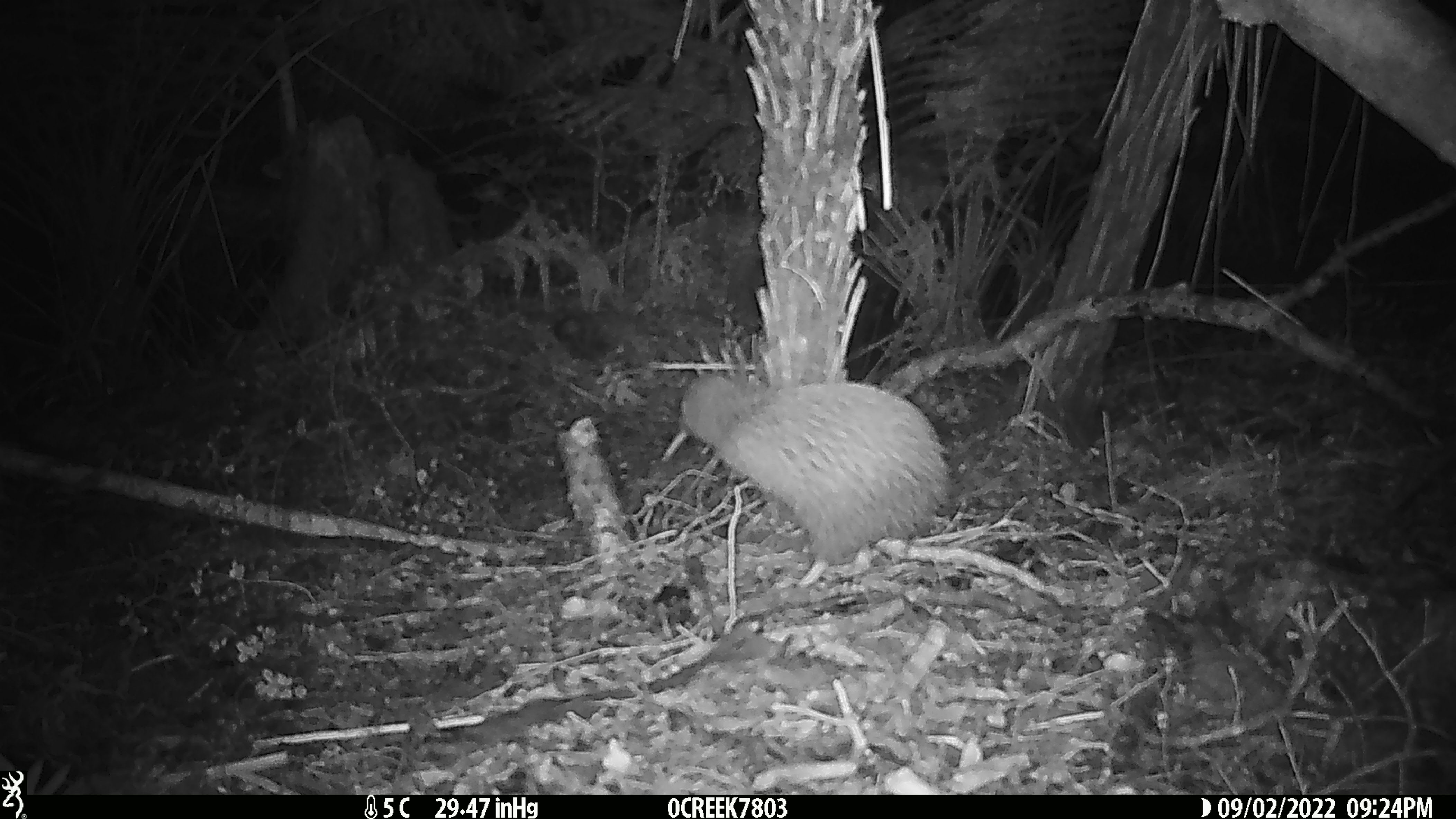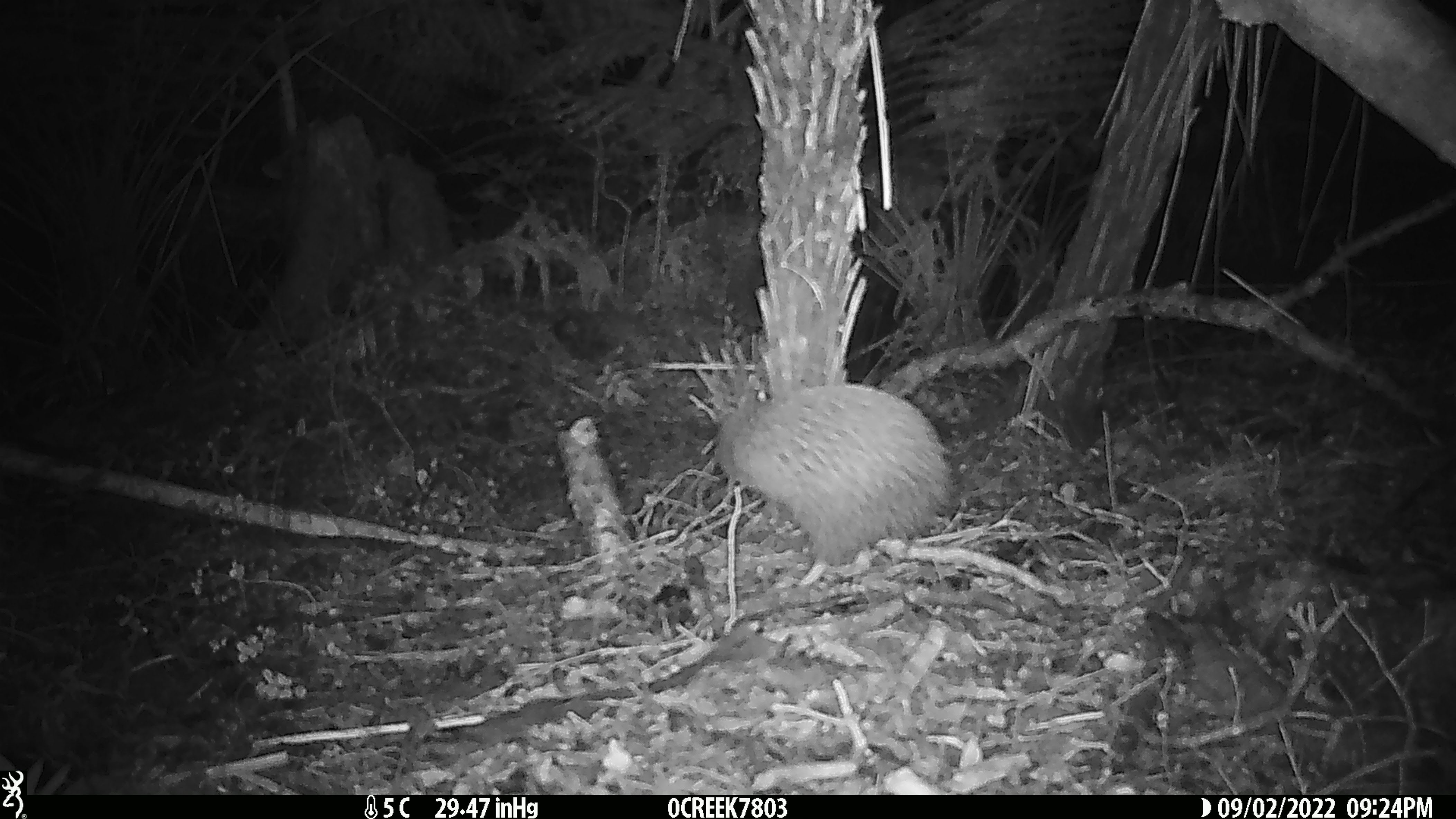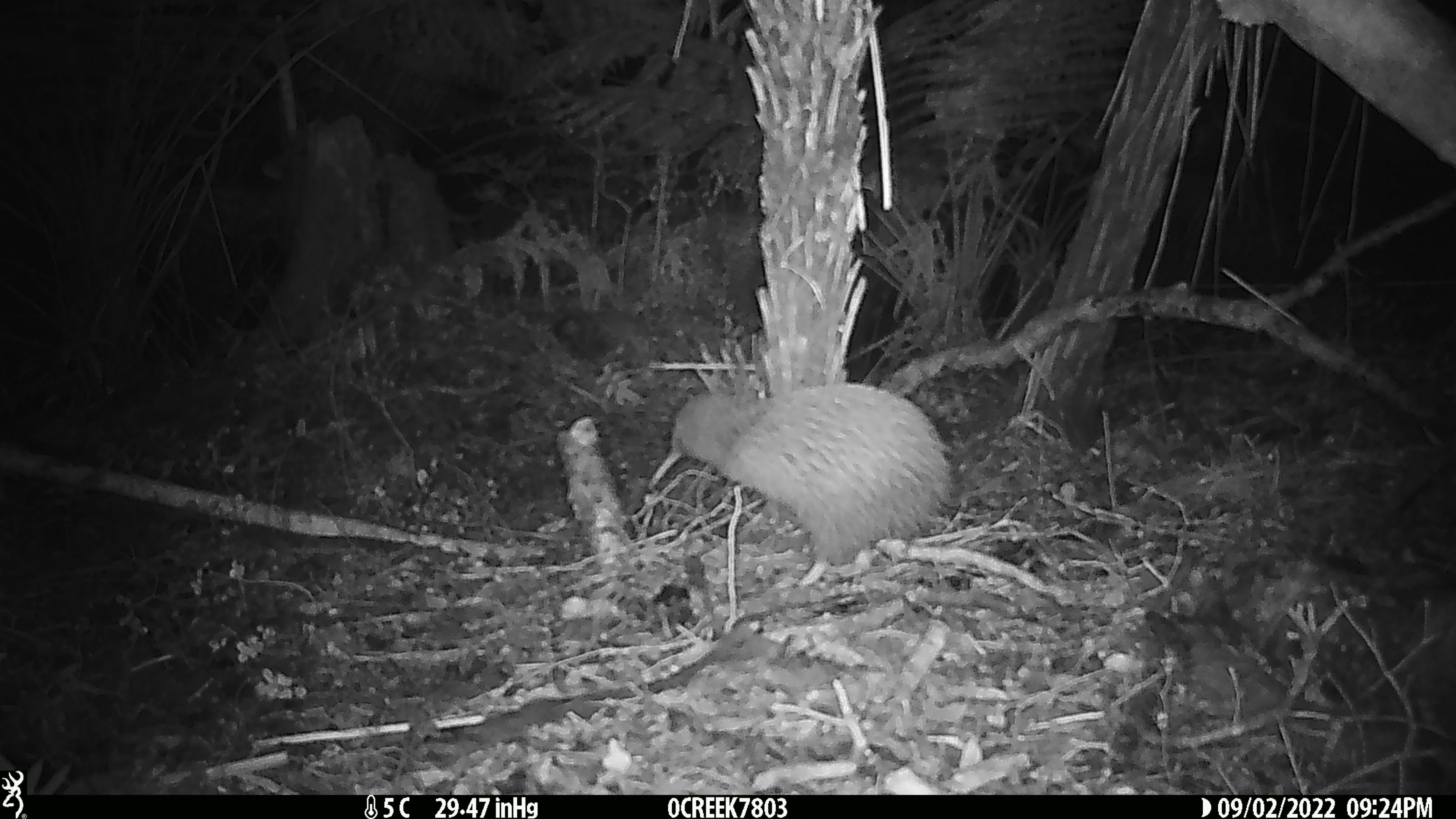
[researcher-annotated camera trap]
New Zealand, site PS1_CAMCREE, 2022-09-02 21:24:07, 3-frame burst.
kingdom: Animalia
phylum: Chordata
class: Aves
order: Apterygiformes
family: Apterygidae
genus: Apteryx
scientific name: Apteryx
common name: kiwi